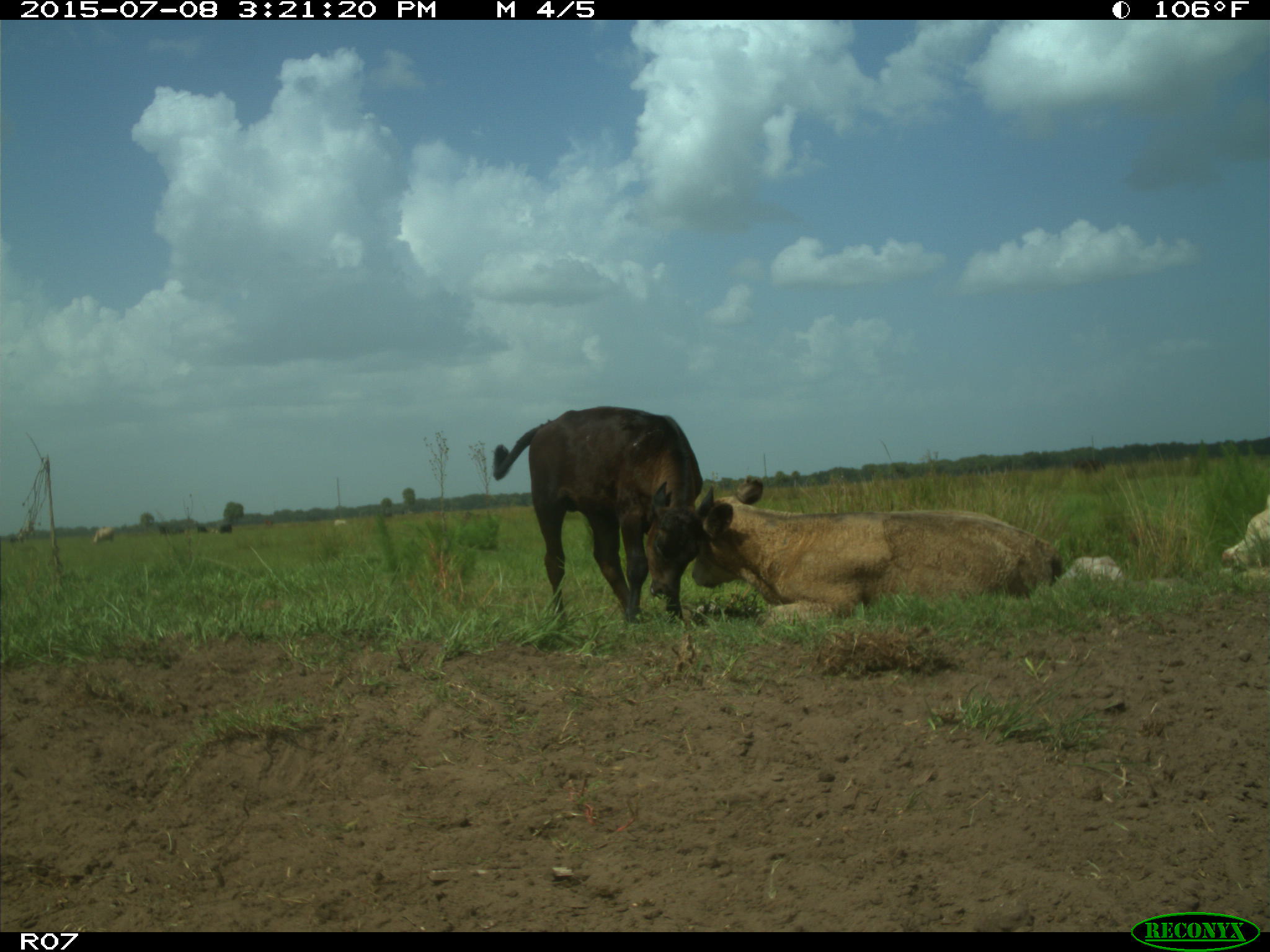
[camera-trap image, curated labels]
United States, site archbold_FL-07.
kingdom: Animalia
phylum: Chordata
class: Mammalia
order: Artiodactyla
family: Bovidae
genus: Bos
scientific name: Bos taurus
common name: domestic cow